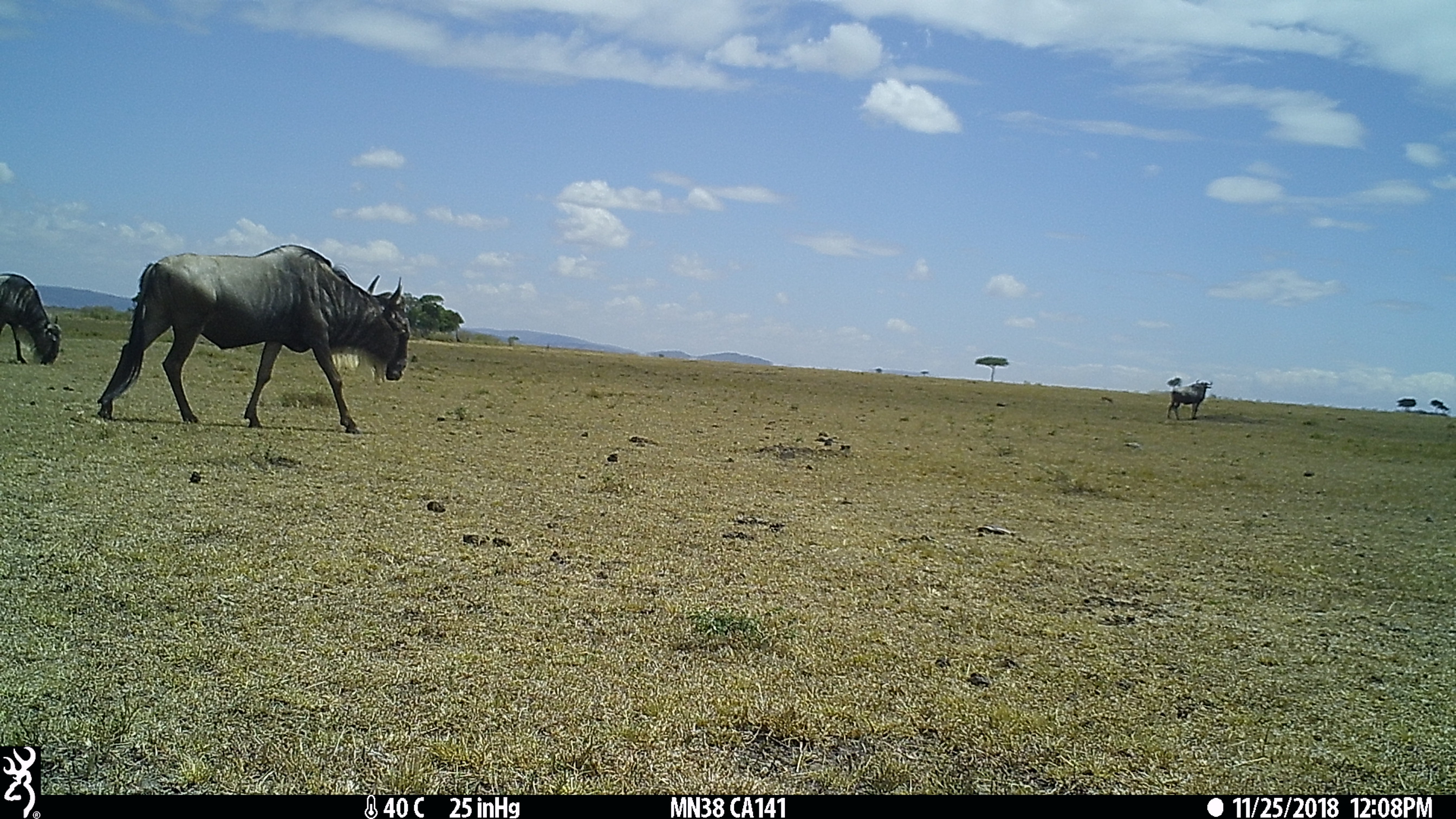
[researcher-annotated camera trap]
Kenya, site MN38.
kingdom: Animalia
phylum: Chordata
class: Mammalia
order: Artiodactyla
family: Bovidae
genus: Connochaetes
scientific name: Connochaetes taurinus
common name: blue wildebeest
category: wildebeest